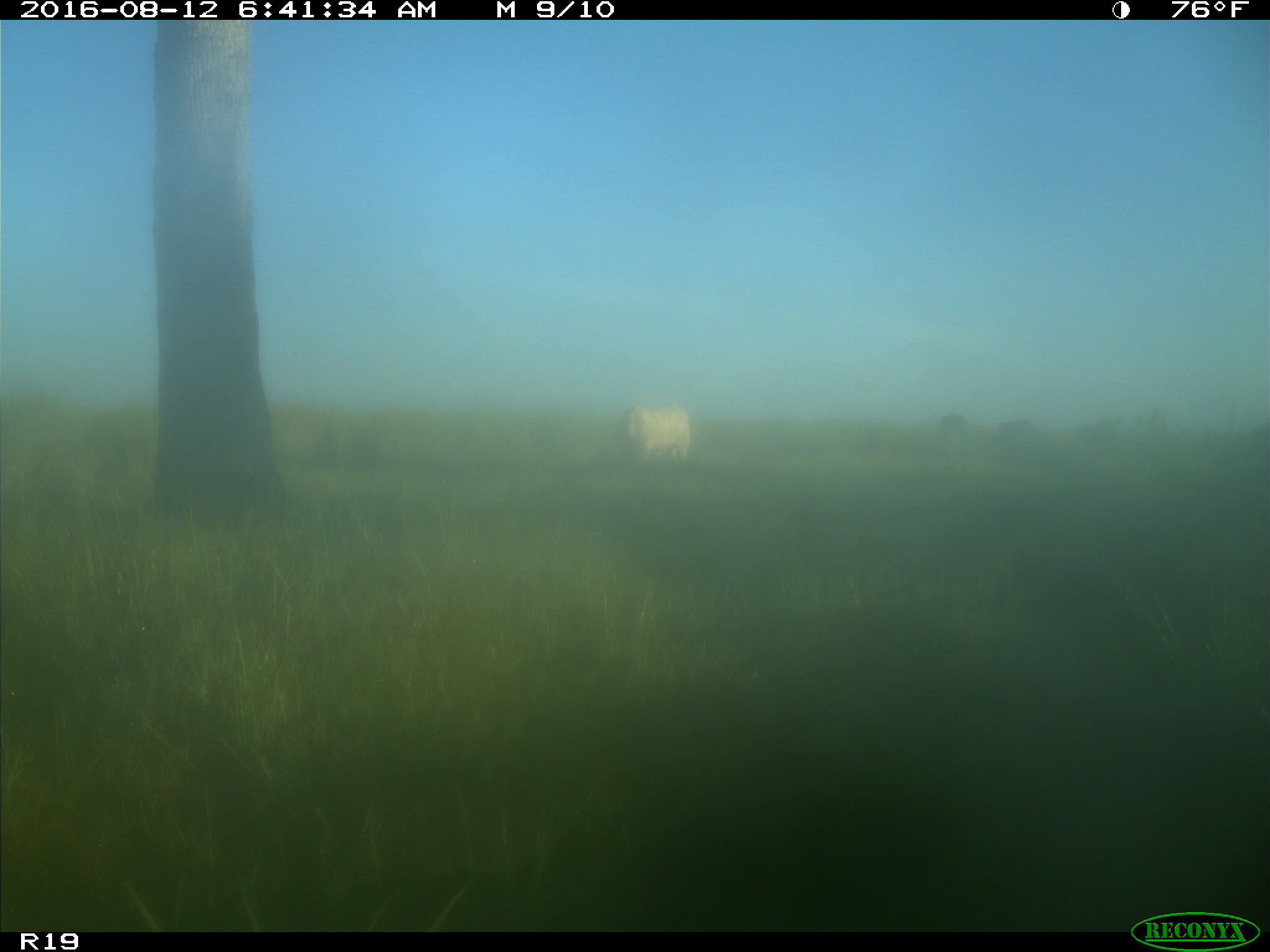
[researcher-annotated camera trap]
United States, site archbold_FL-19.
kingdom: Animalia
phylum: Chordata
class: Mammalia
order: Artiodactyla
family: Bovidae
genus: Bos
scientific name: Bos taurus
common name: domestic cow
Bos taurus (domestic cow).